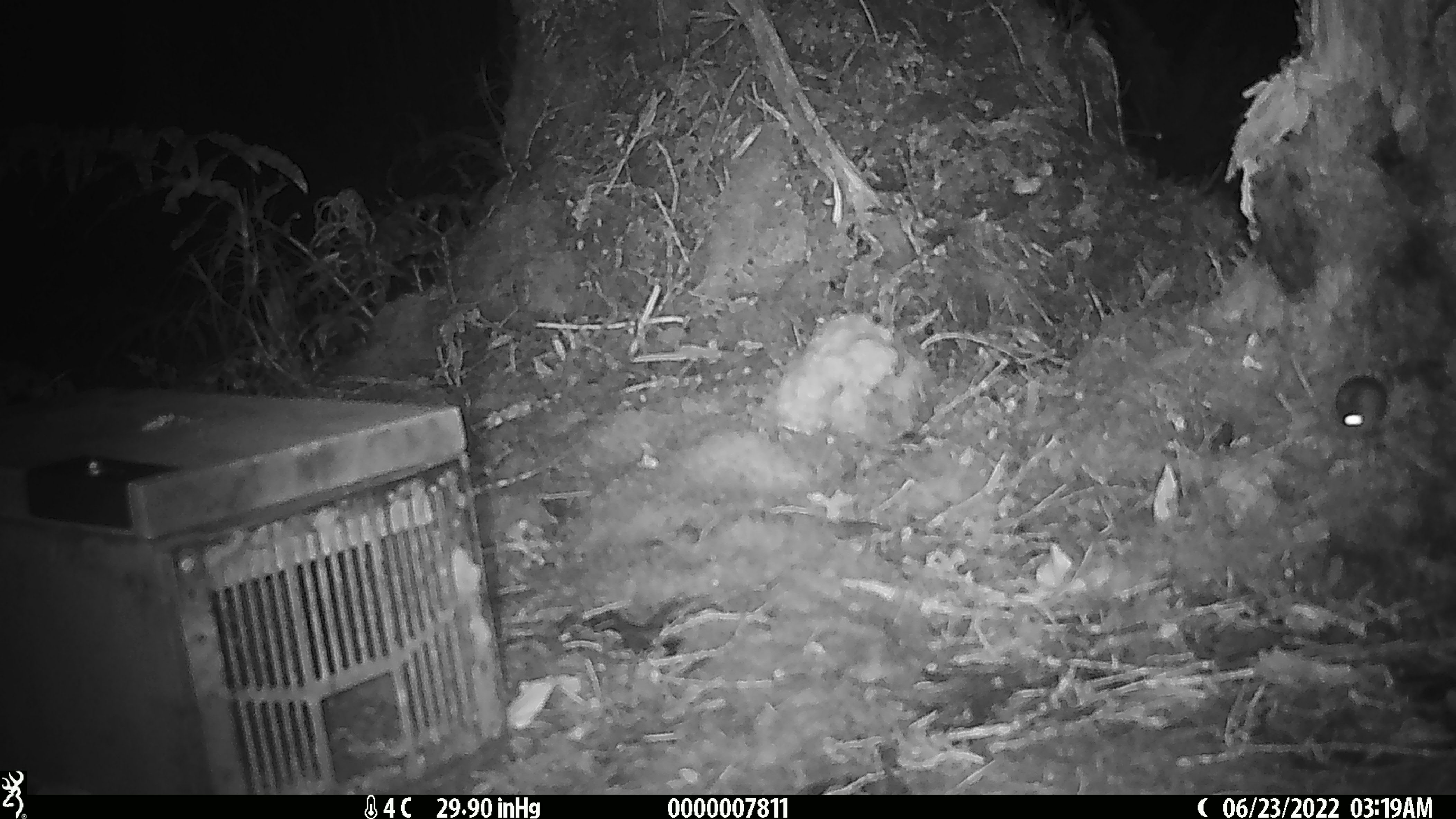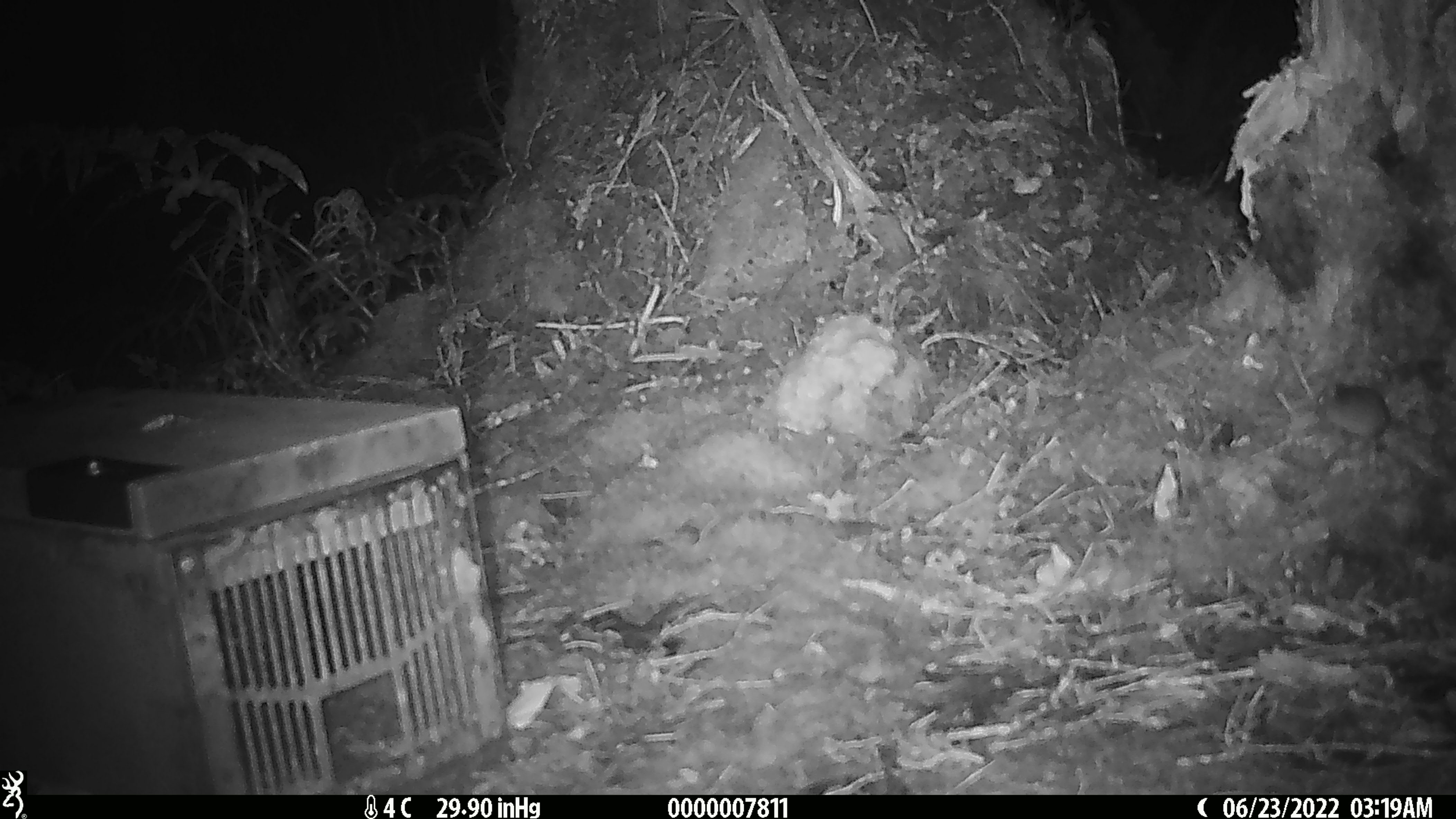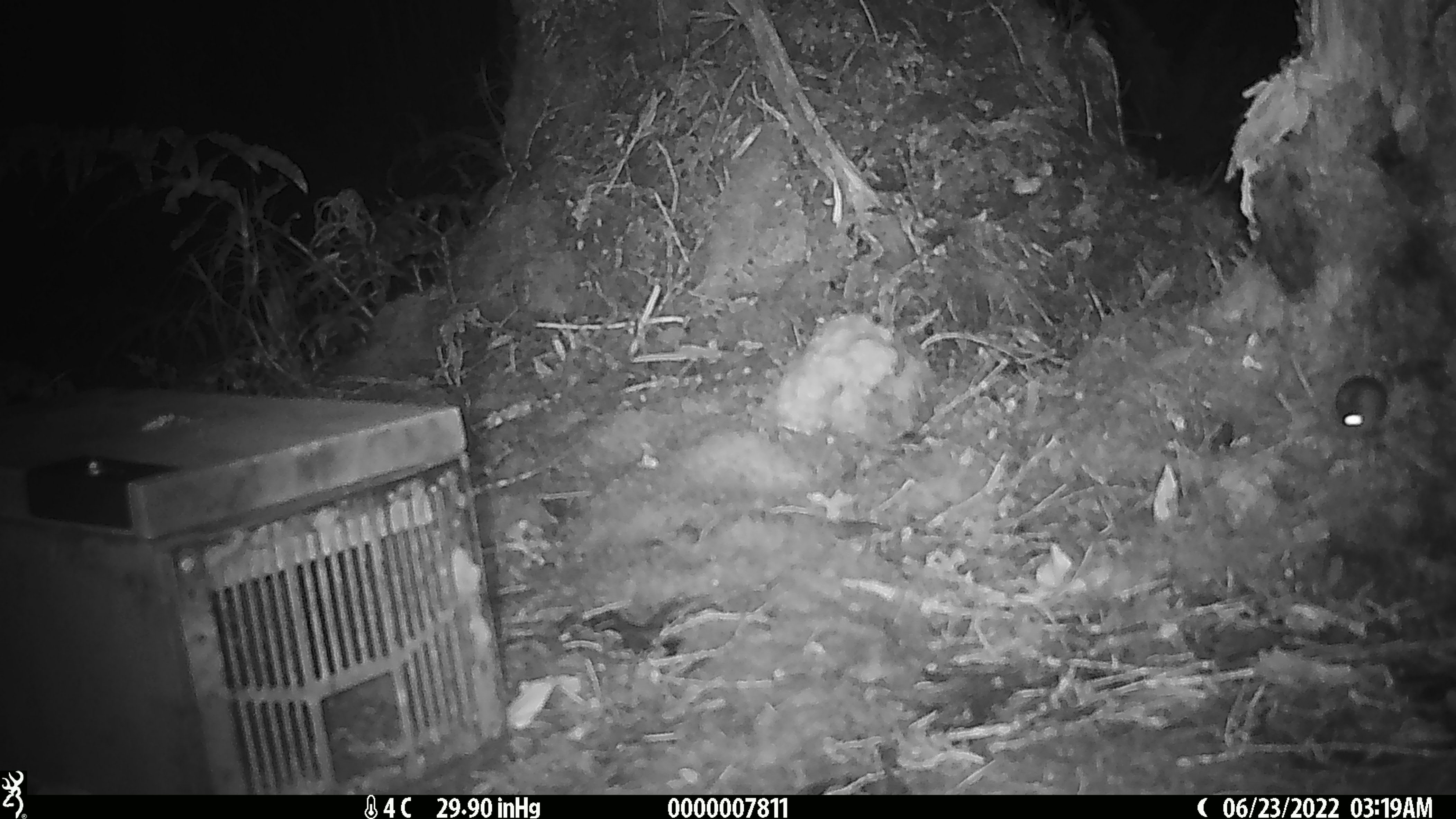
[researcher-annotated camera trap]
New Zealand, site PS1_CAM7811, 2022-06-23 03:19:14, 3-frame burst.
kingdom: Animalia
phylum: Chordata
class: Mammalia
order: Rodentia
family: Muridae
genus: Mus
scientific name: Mus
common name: mouse